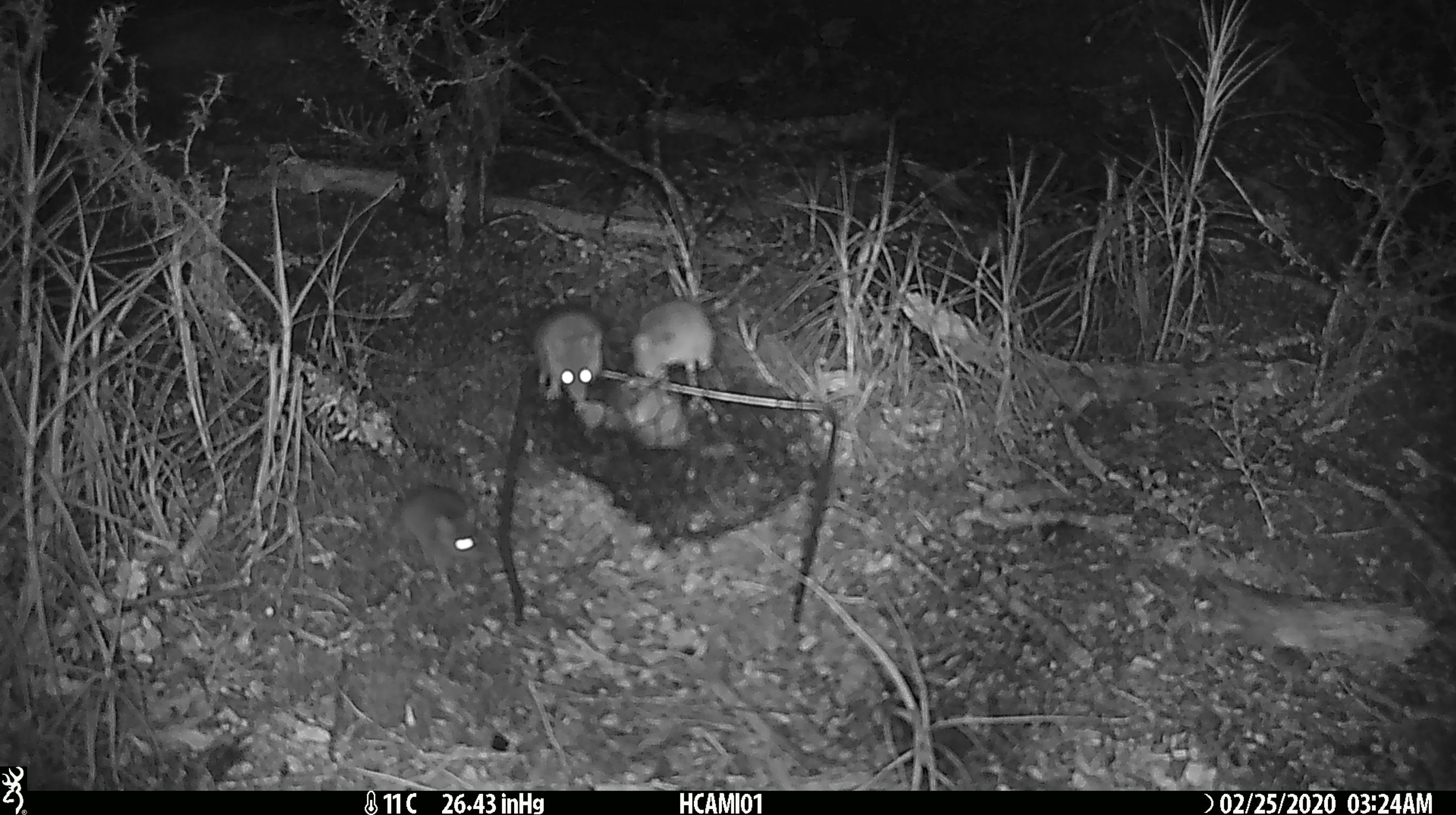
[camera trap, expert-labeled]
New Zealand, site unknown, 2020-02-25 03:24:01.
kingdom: Animalia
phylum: Chordata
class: Mammalia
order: Rodentia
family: Muridae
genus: Mus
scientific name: Mus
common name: mouse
Mouse (Mus).